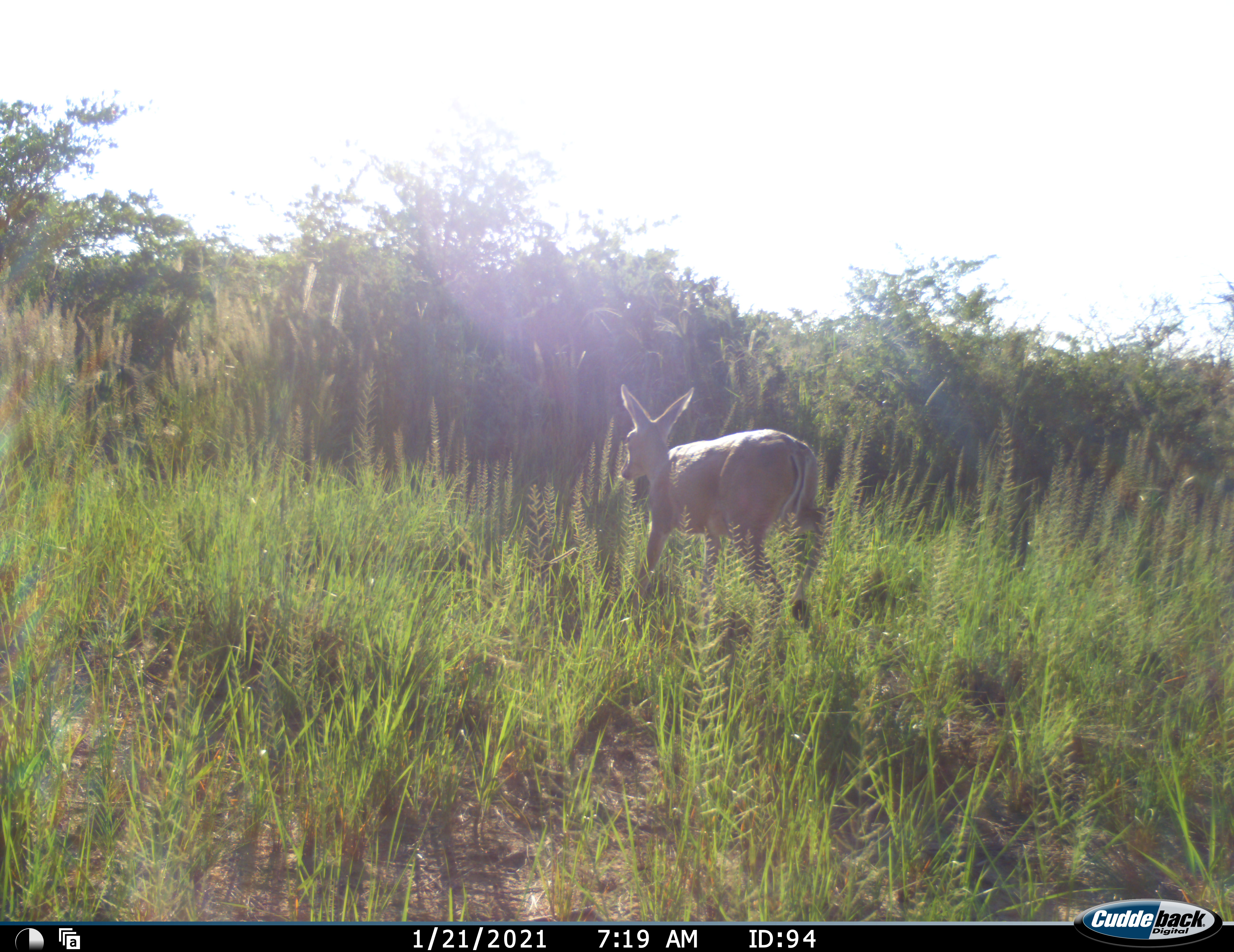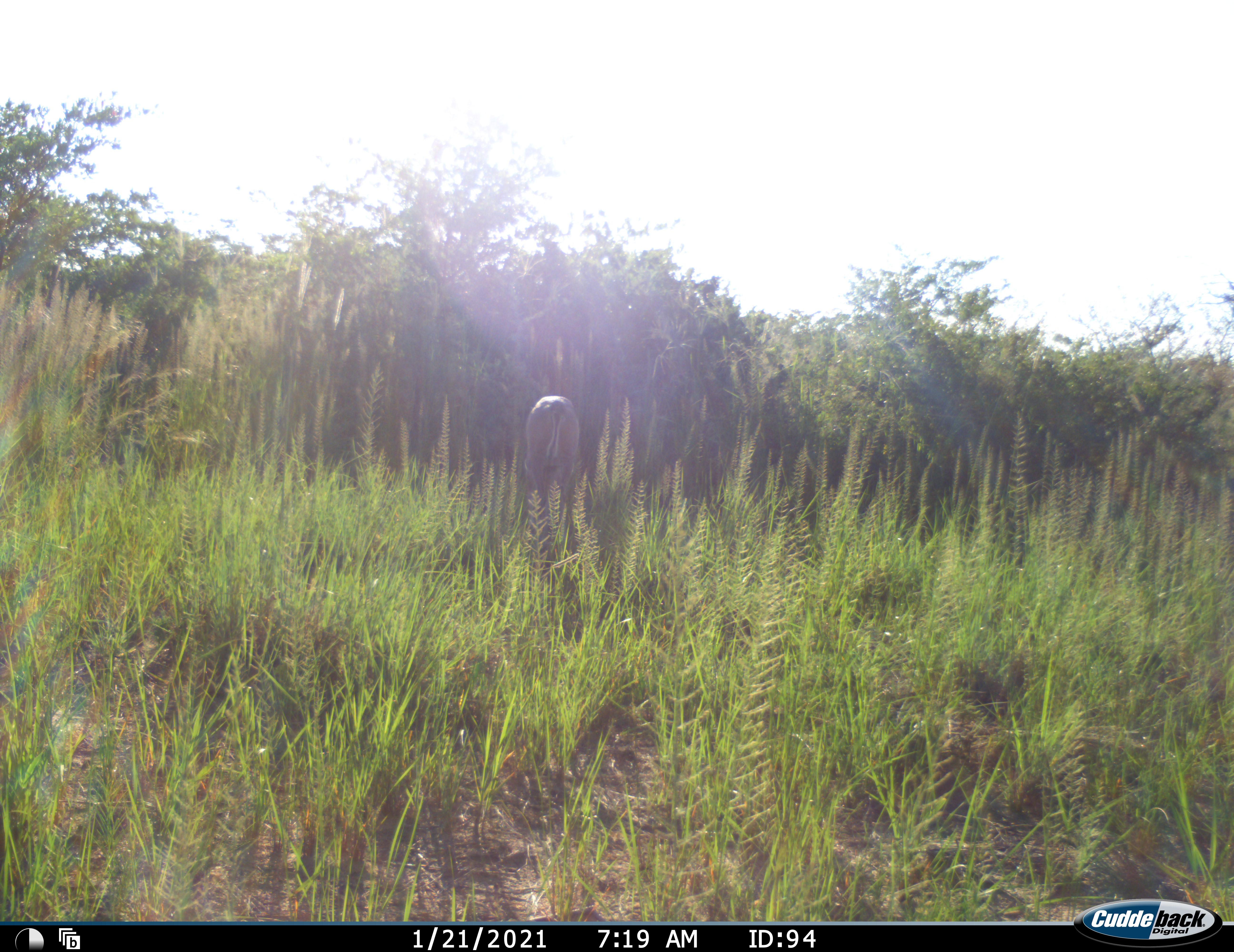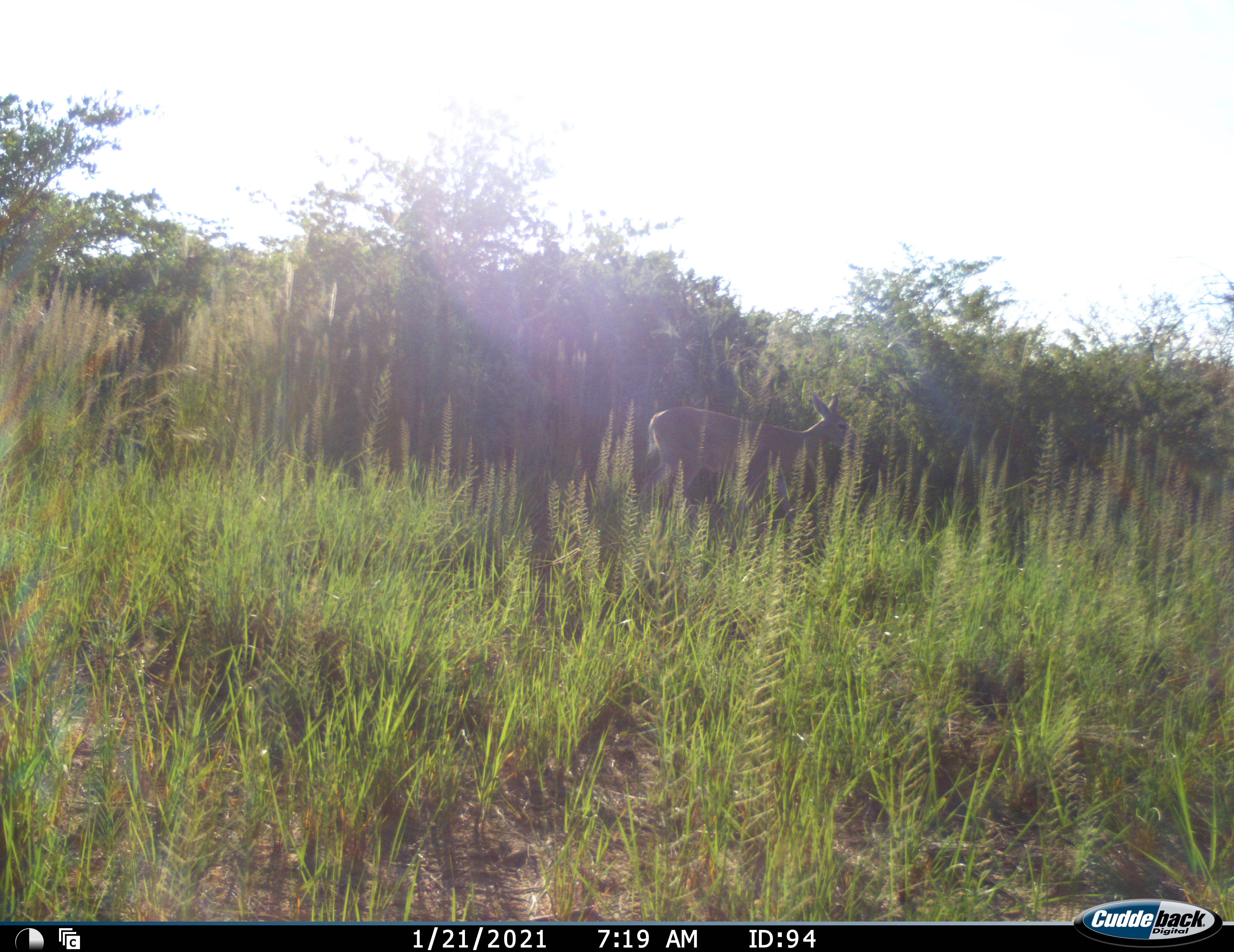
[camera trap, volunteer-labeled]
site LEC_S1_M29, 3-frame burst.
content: unidentified animal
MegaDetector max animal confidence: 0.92